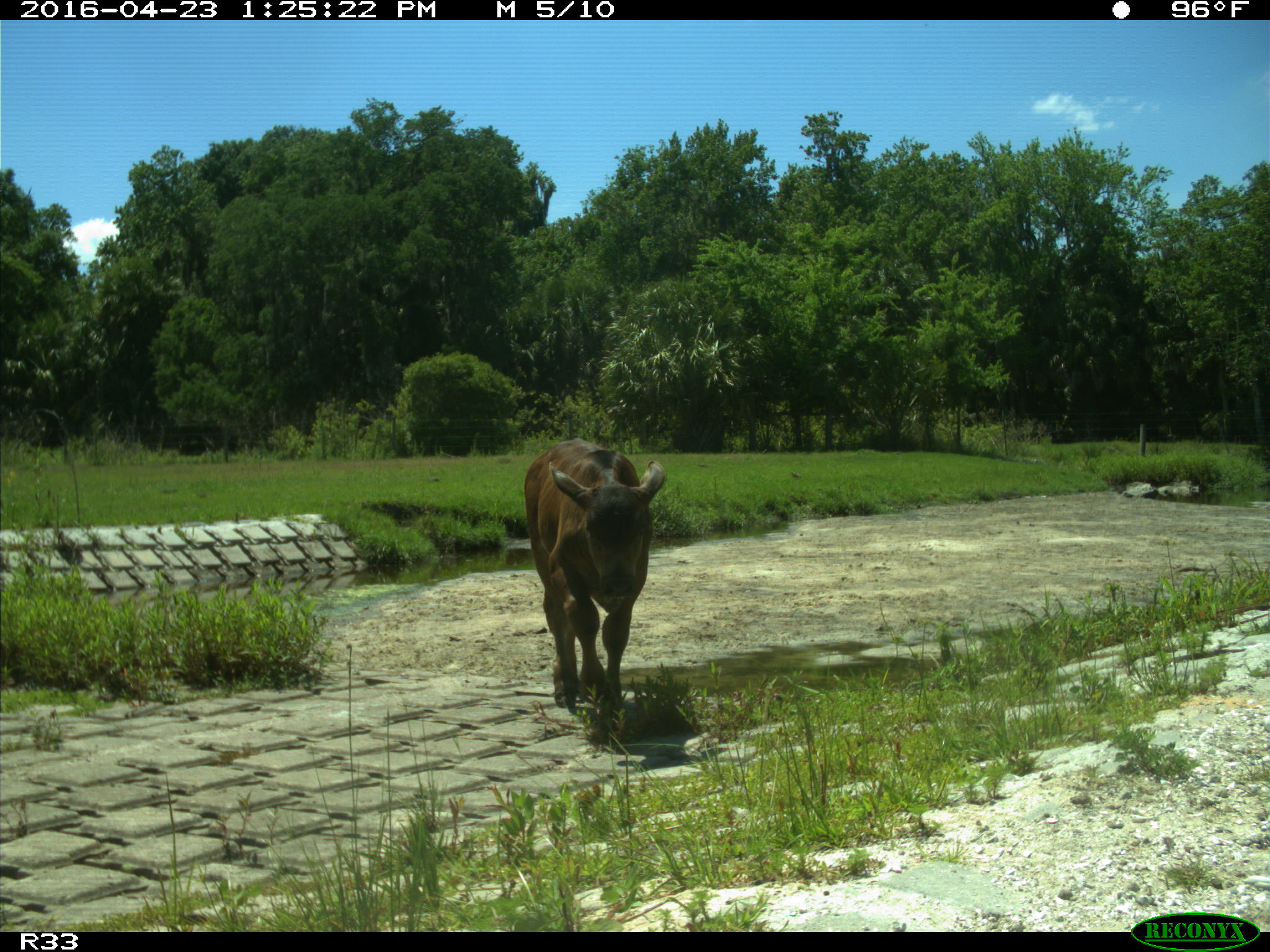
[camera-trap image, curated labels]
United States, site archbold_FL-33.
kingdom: Animalia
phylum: Chordata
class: Mammalia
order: Artiodactyla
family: Bovidae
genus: Bos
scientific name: Bos taurus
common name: domestic cow